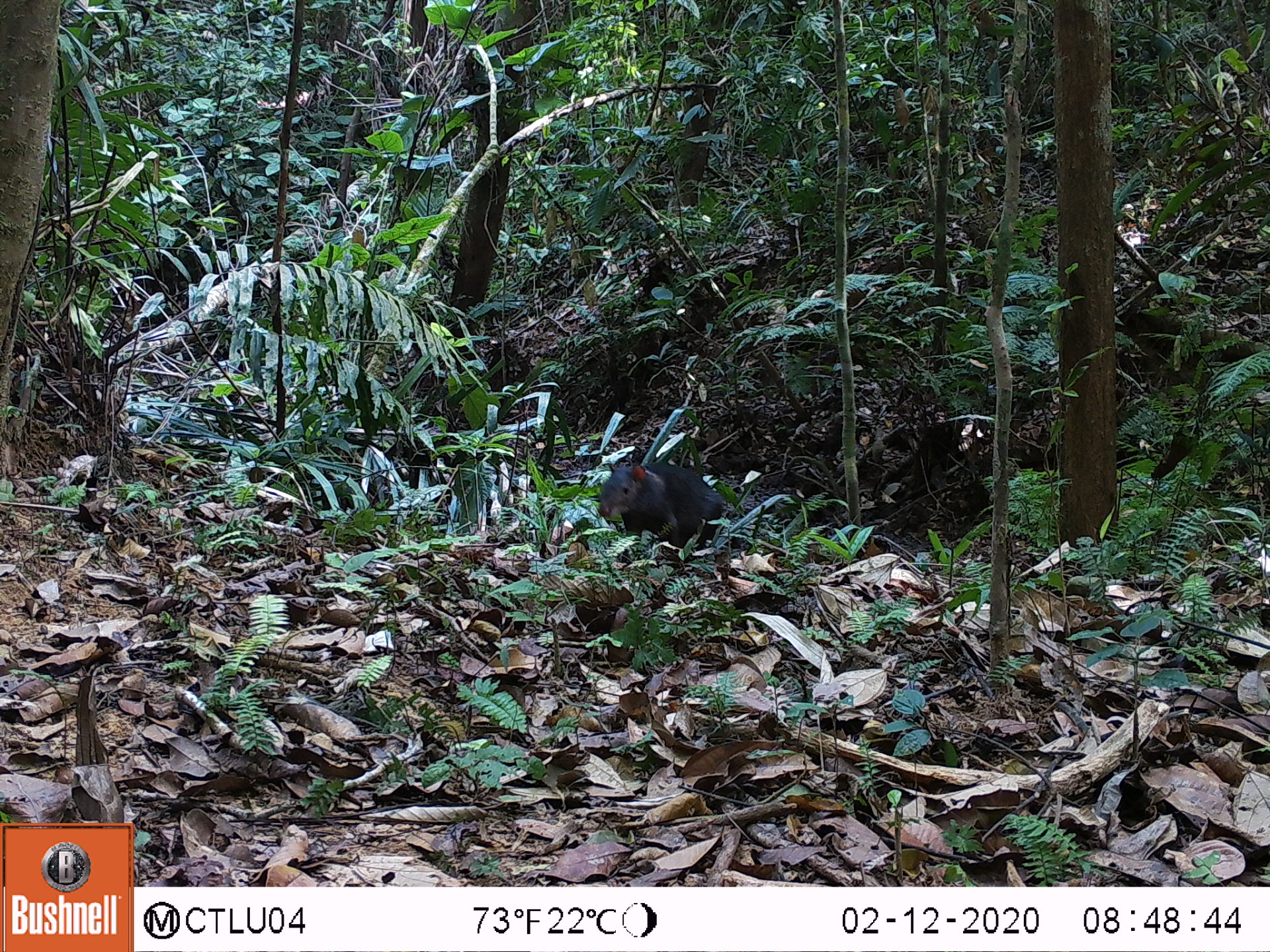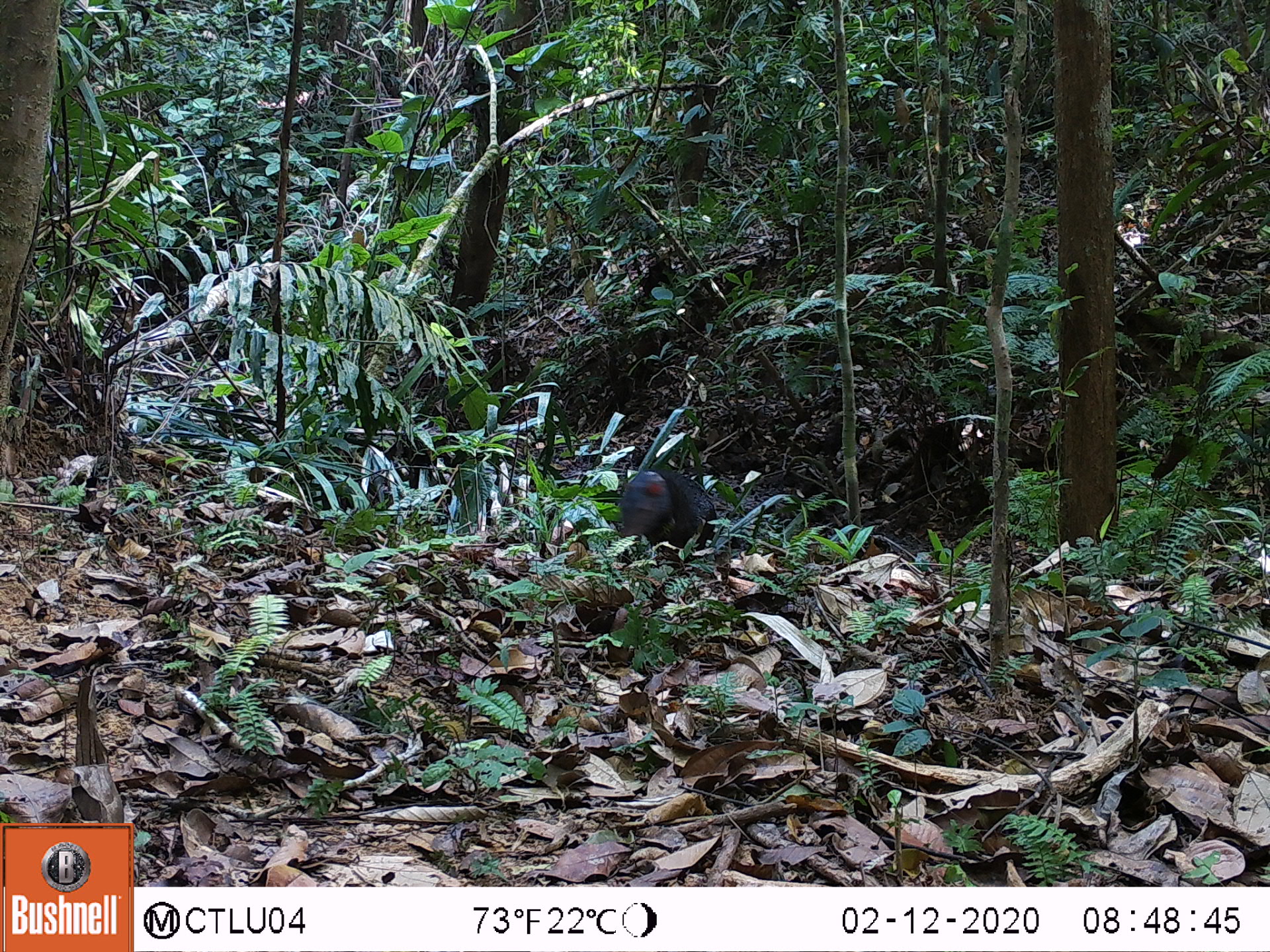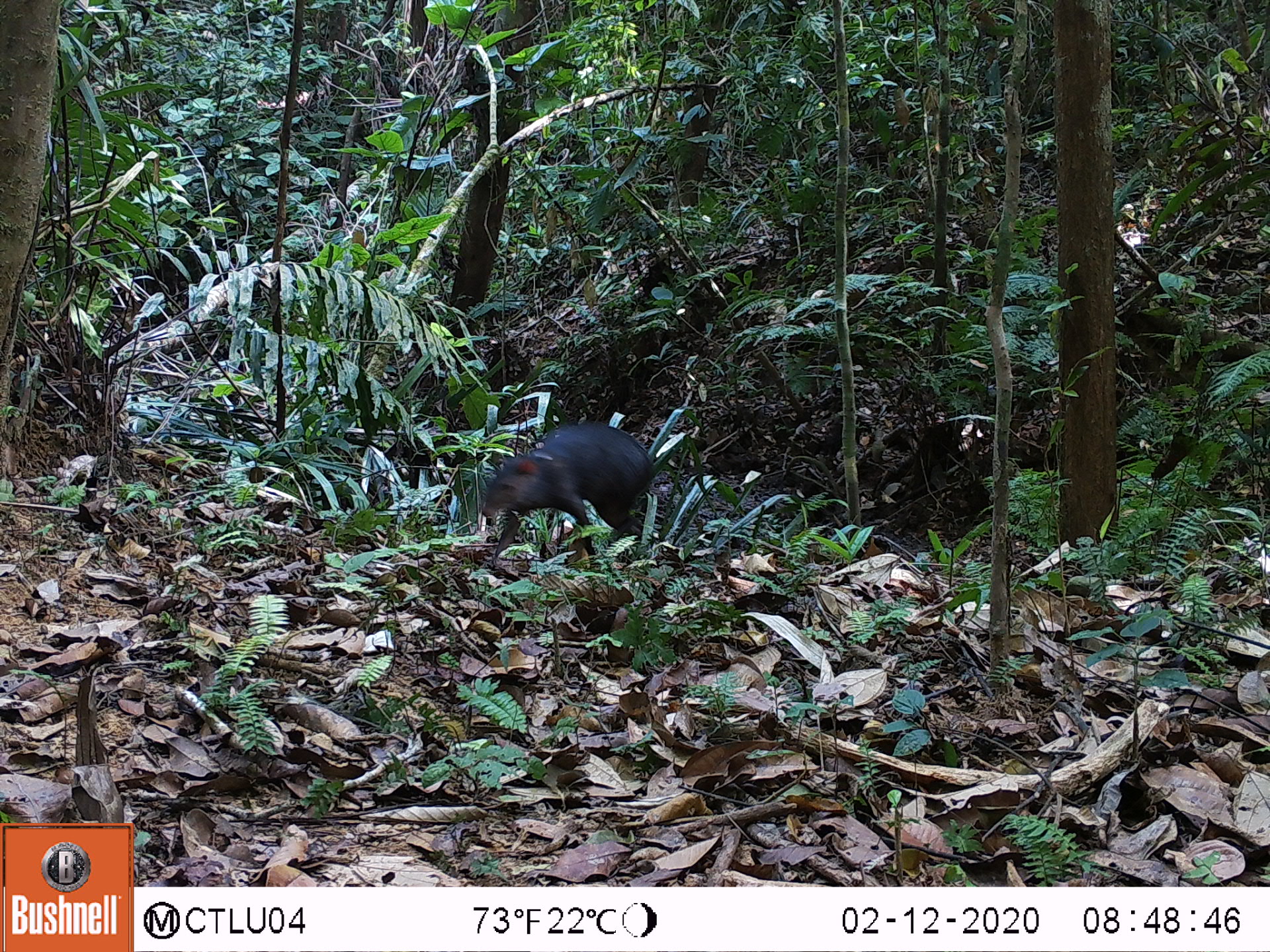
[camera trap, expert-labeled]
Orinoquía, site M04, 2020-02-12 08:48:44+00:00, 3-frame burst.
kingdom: Animalia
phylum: Chordata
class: Mammalia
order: Rodentia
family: Dasyproctidae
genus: Dasyprocta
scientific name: Dasyprocta fuliginosa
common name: black agouti